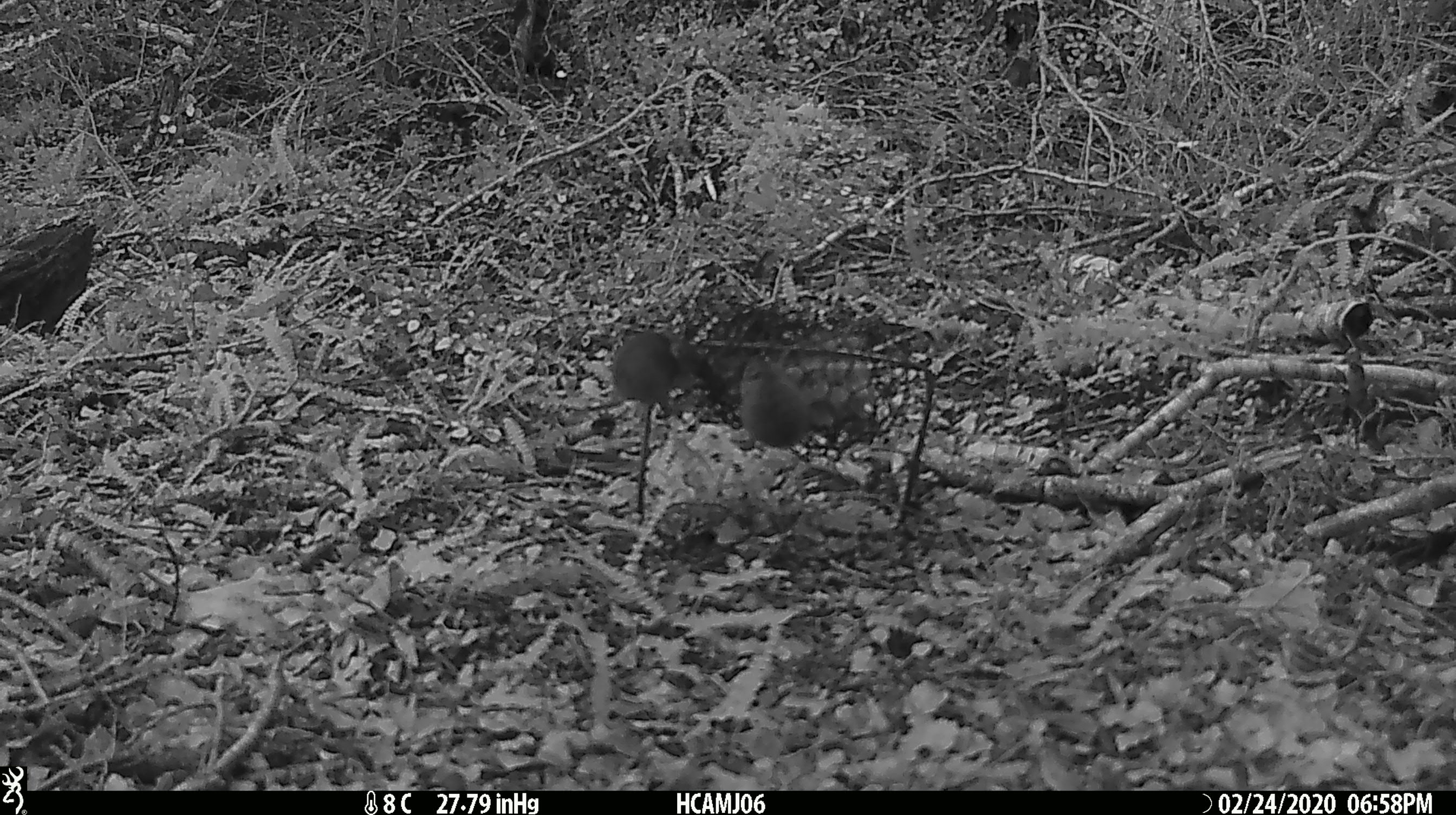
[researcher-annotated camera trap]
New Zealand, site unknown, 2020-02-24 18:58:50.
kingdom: Animalia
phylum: Chordata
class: Mammalia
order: Rodentia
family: Muridae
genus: Mus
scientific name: Mus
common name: mouse